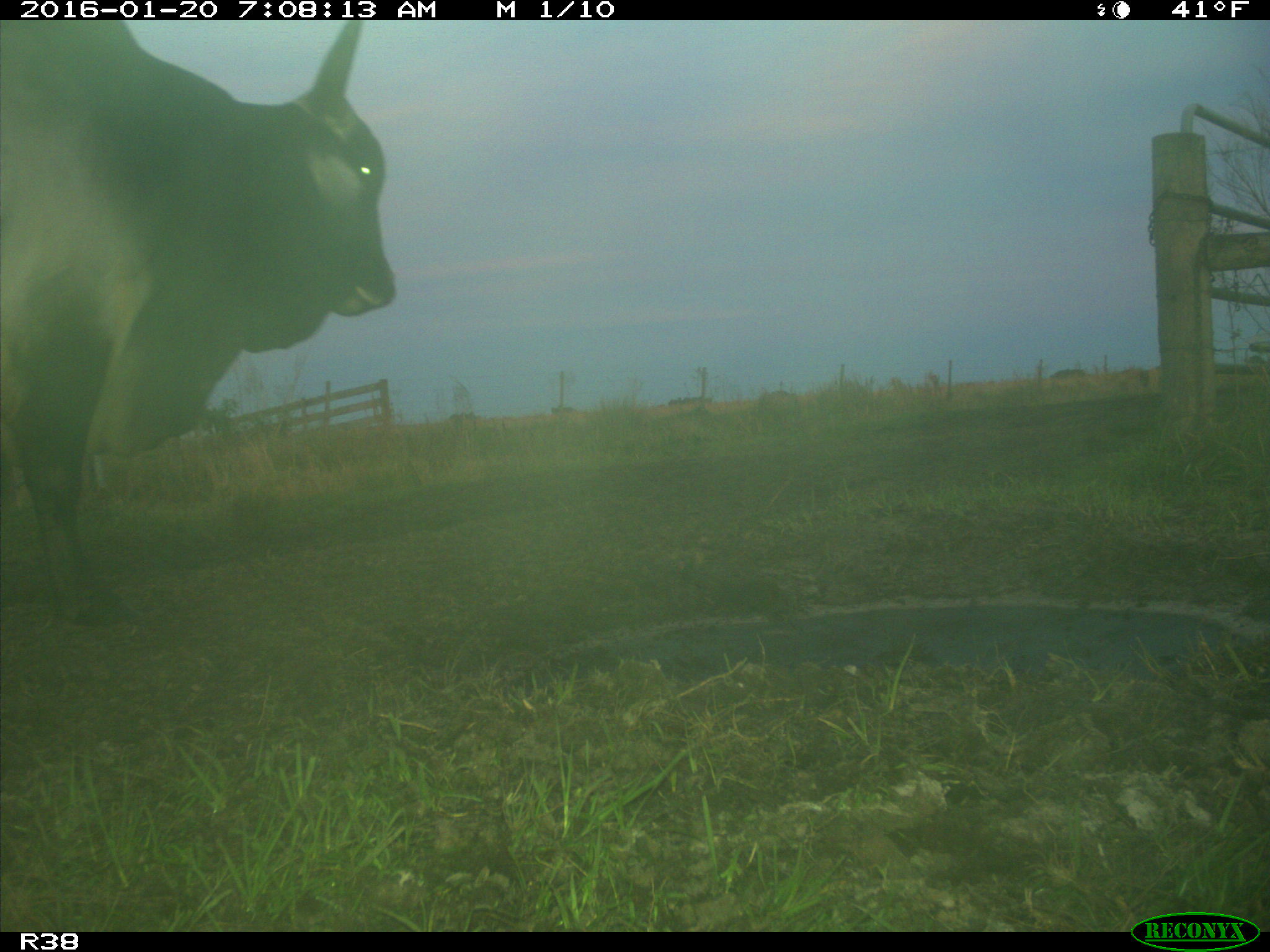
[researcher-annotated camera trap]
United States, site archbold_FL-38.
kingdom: Animalia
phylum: Chordata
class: Mammalia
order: Artiodactyla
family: Bovidae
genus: Bos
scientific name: Bos taurus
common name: domestic cow